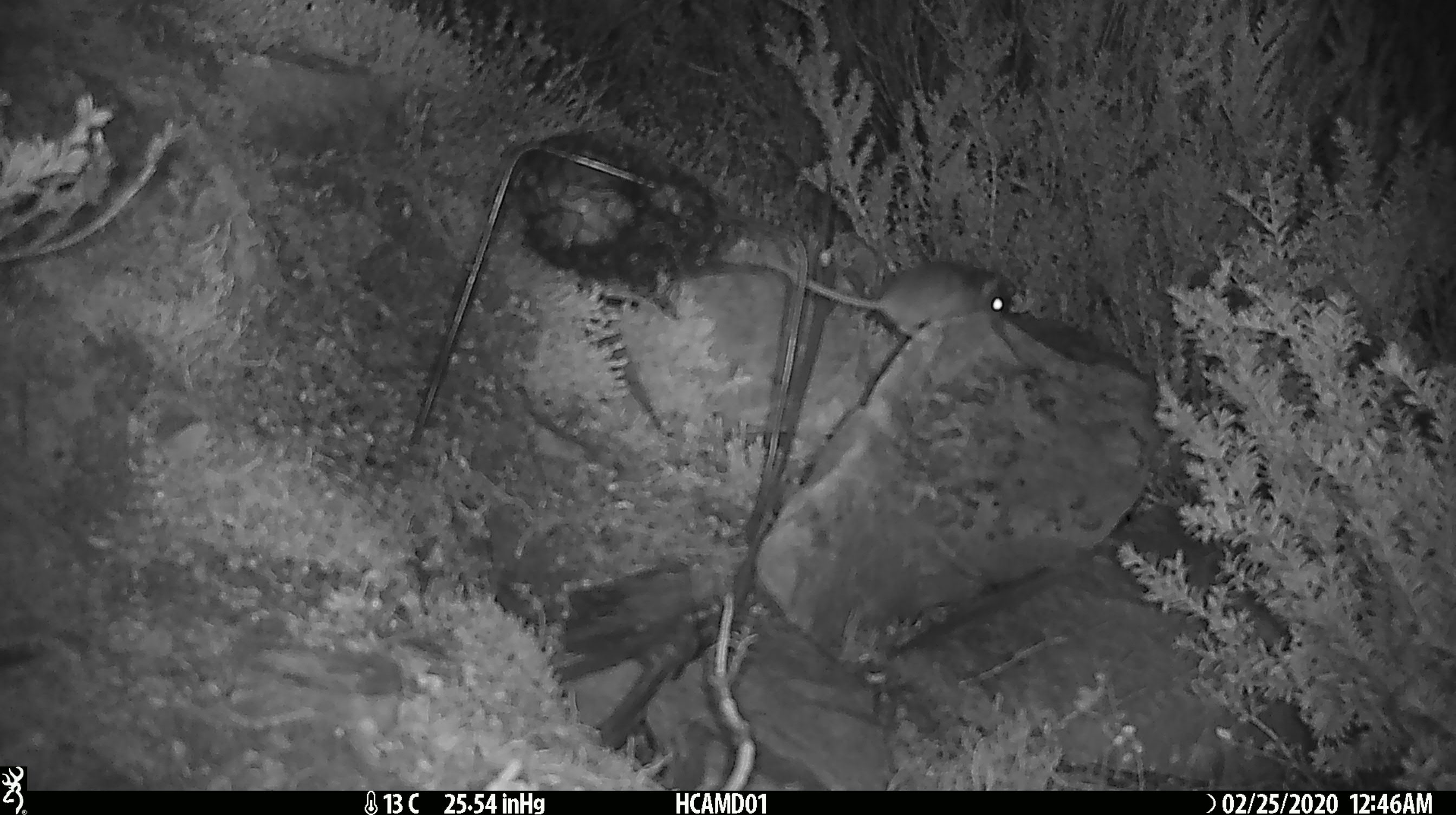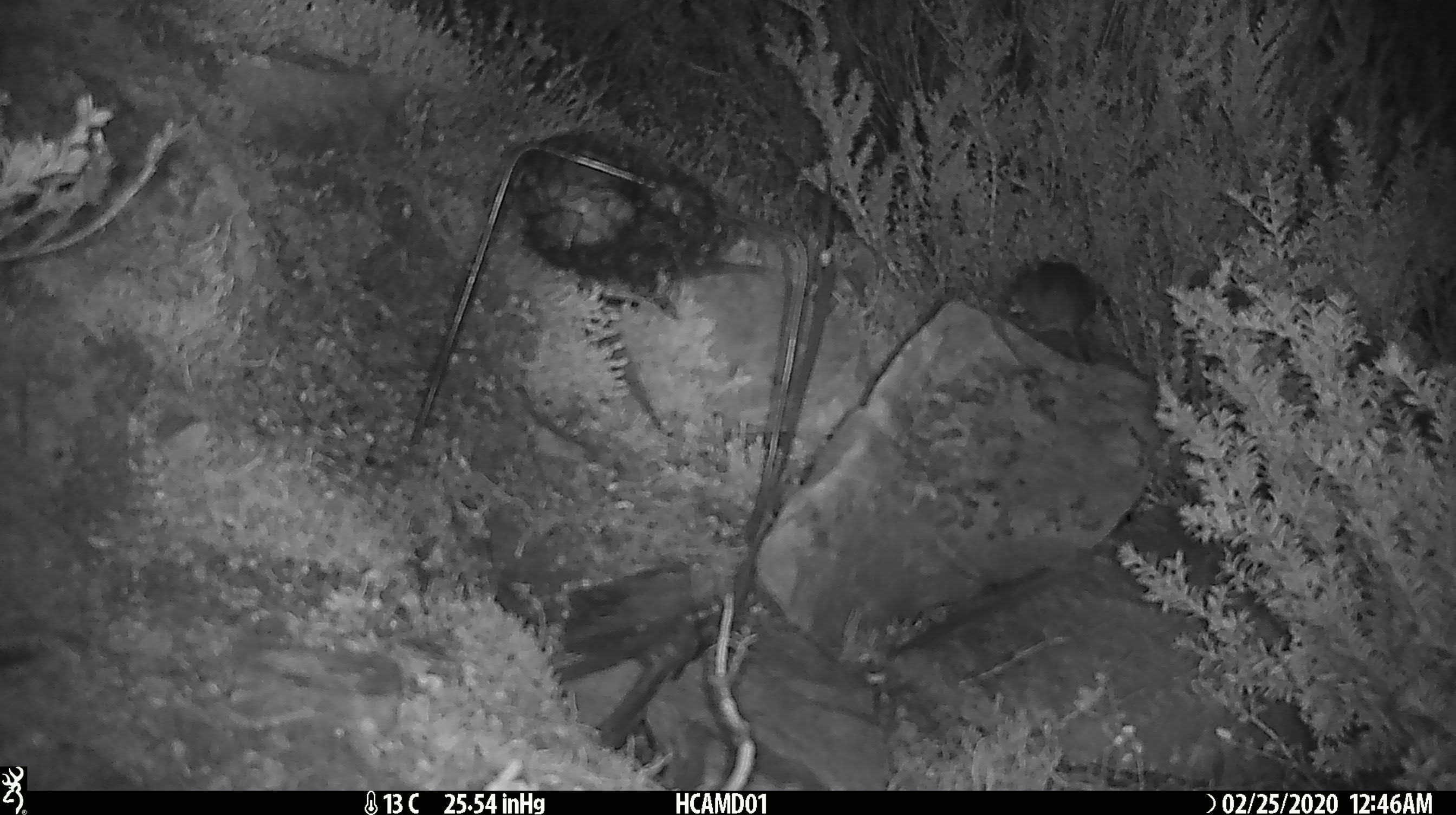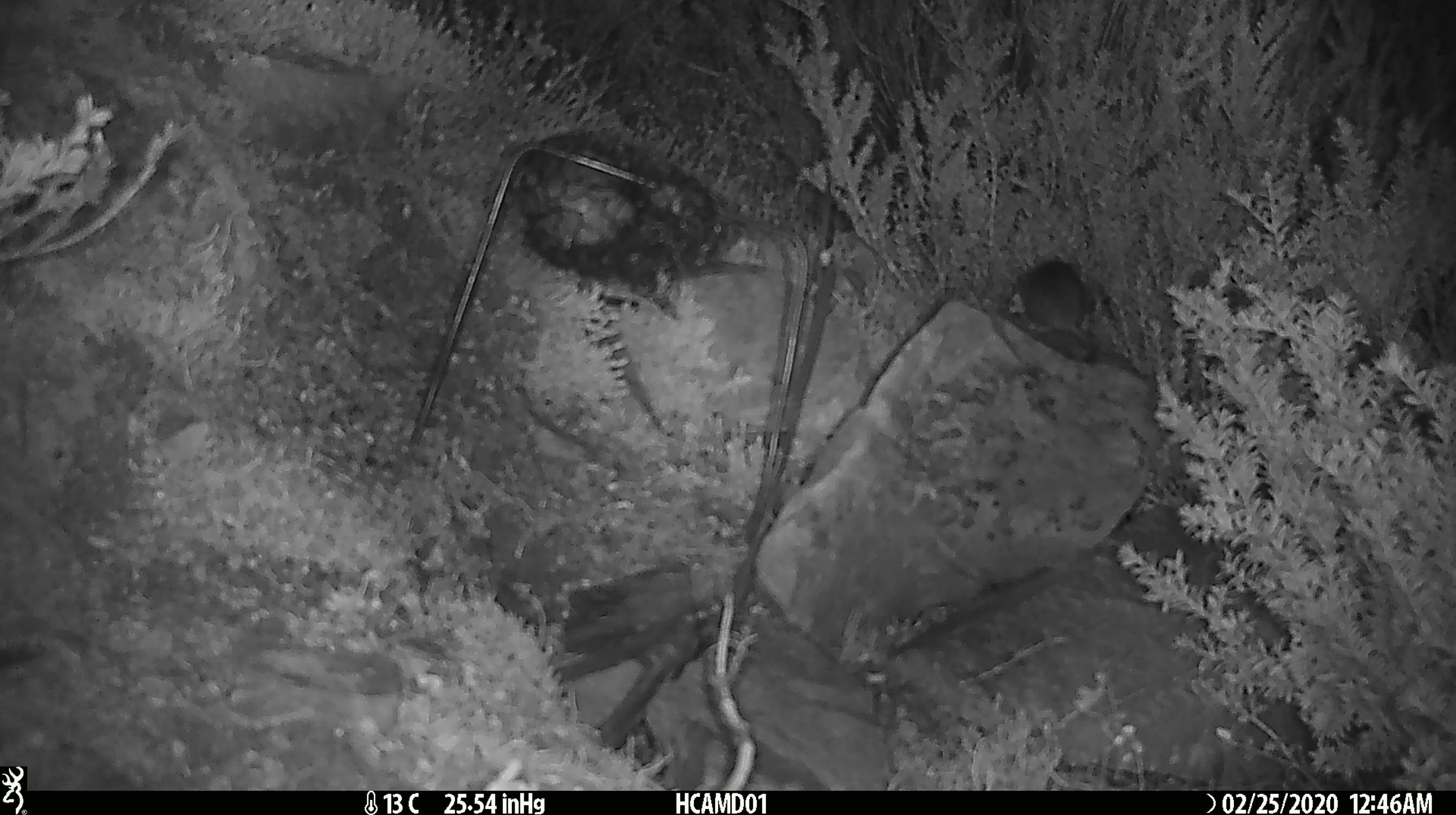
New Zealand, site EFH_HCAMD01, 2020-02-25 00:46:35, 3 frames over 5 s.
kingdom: Animalia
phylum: Chordata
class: Mammalia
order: Rodentia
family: Muridae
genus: Mus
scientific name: Mus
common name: mouse